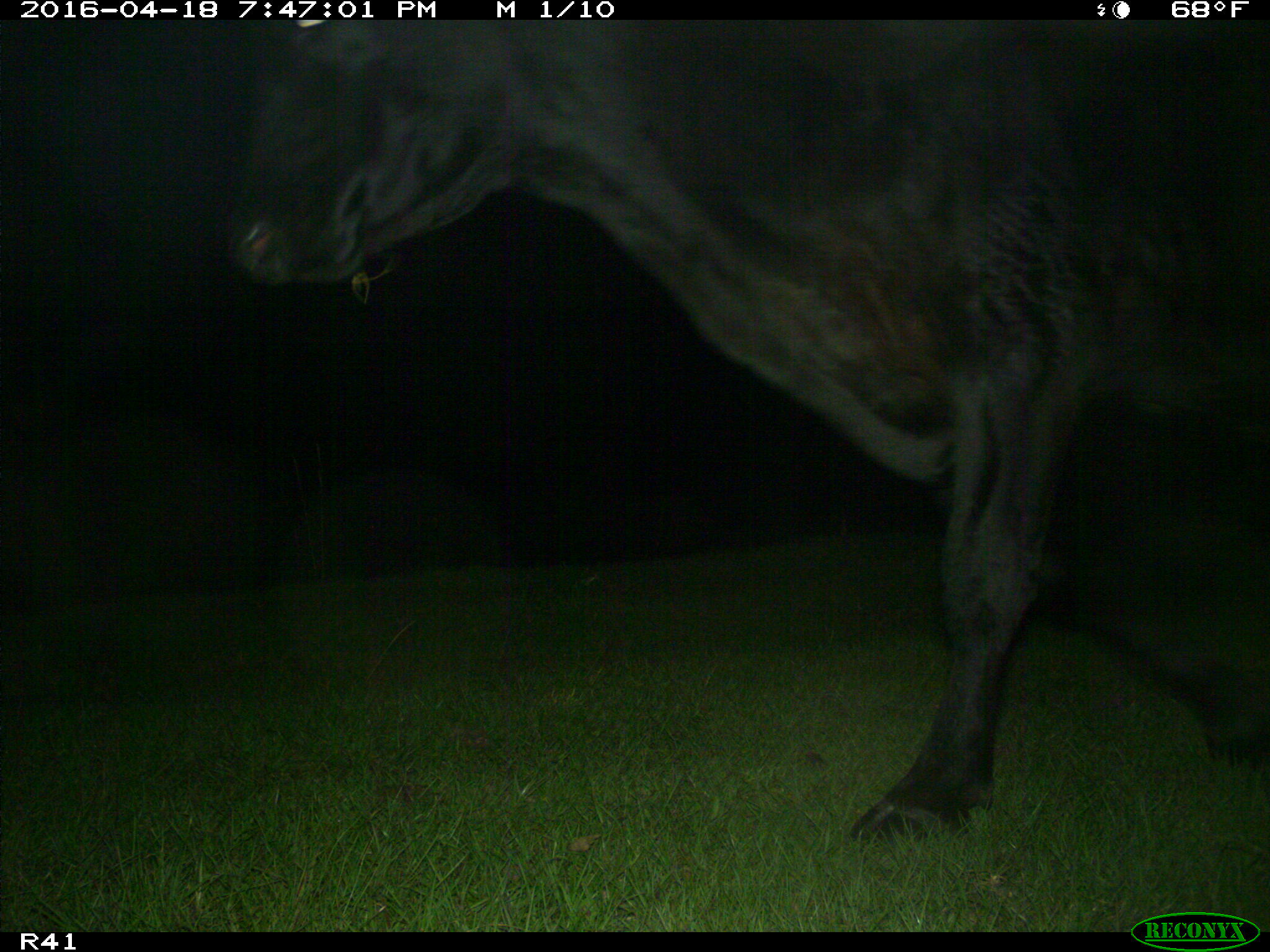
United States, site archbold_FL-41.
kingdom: Animalia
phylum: Chordata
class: Mammalia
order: Artiodactyla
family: Bovidae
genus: Bos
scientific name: Bos taurus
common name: domestic cow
Bos taurus (domestic cow).